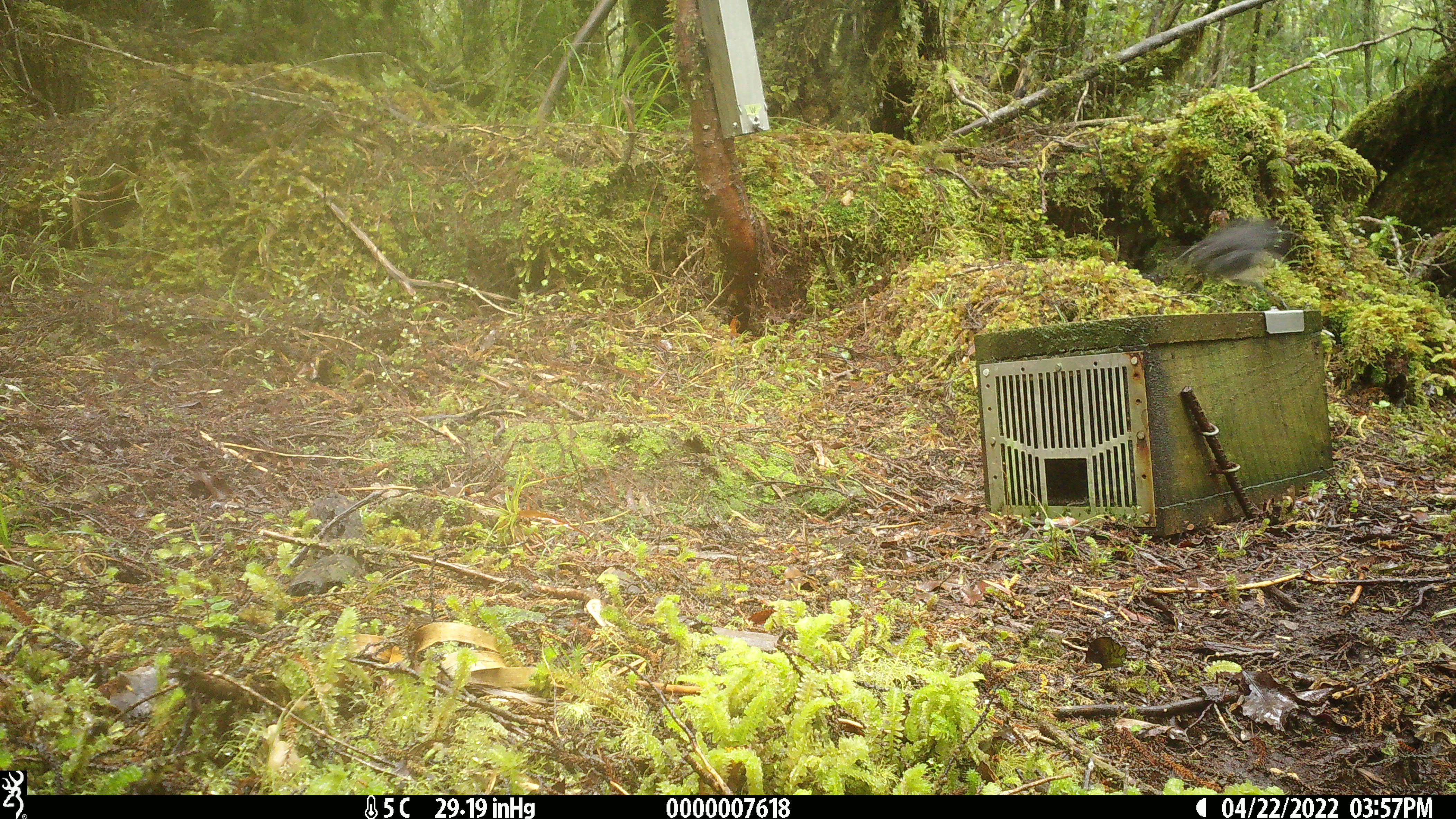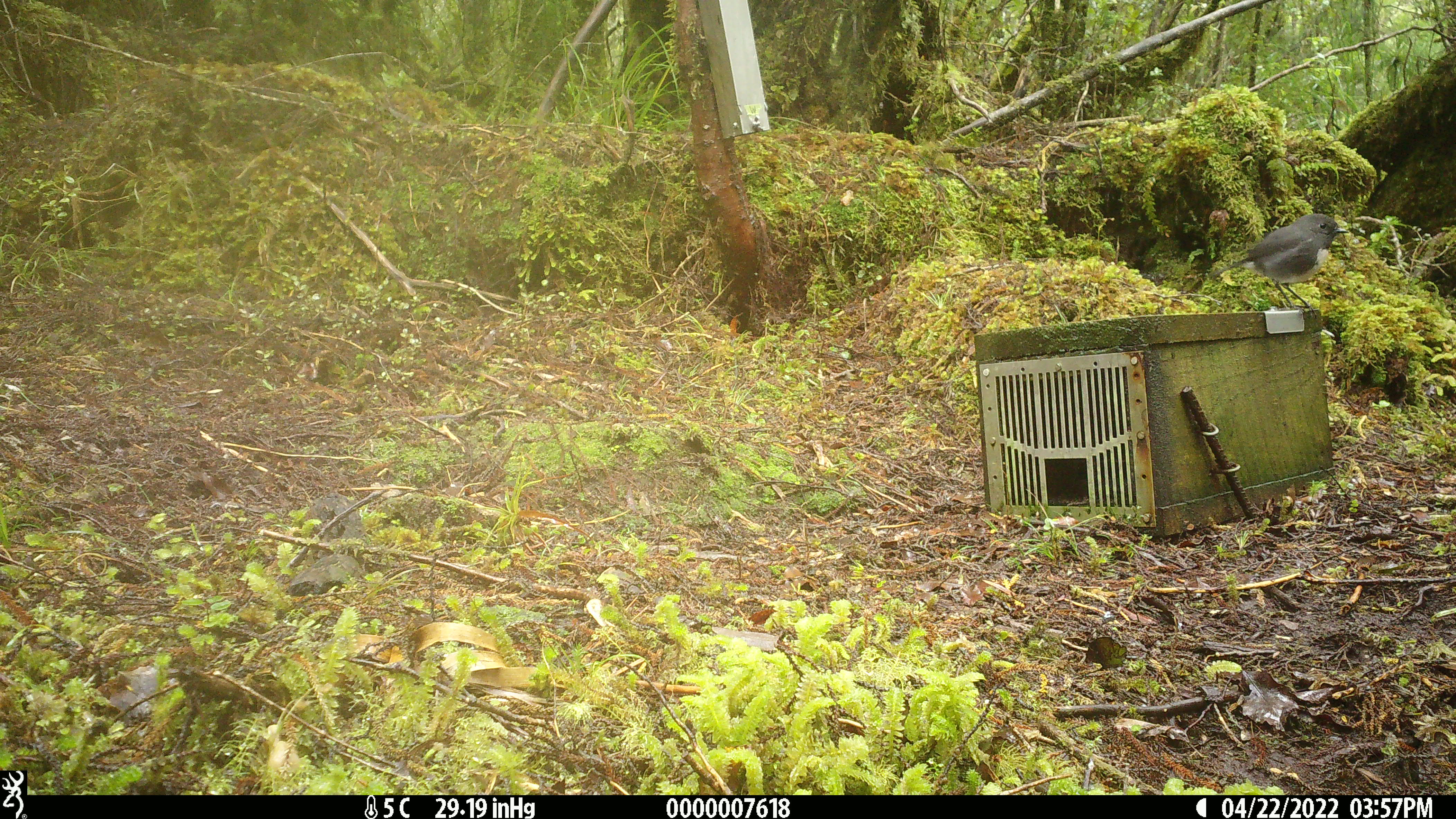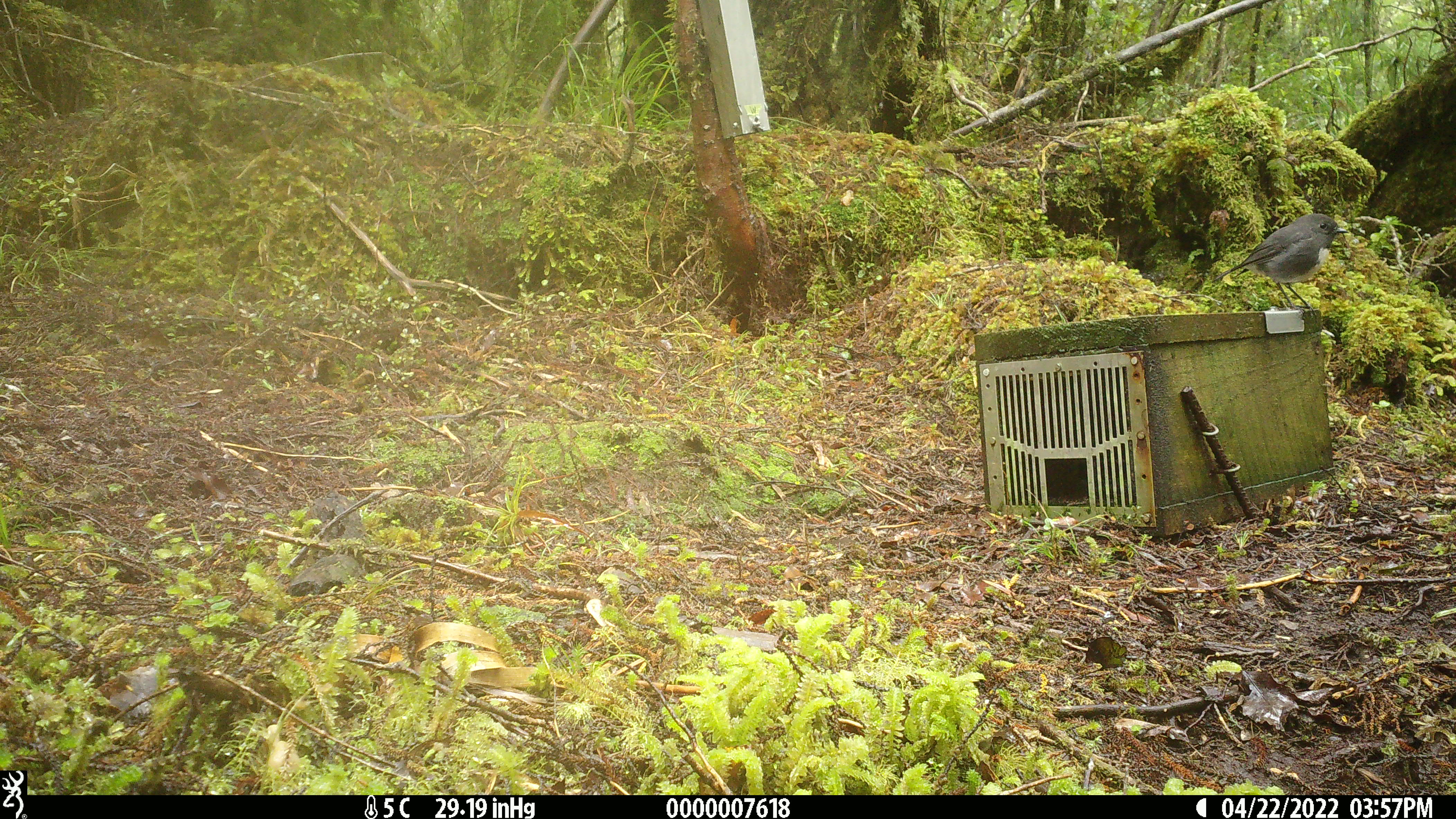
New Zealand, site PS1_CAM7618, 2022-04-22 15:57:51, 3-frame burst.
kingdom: Animalia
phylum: Chordata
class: Aves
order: Passeriformes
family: Petroicidae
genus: Petroica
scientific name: Petroica australis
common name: new zealand robin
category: robin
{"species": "robin (new zealand robin) (Petroica australis)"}